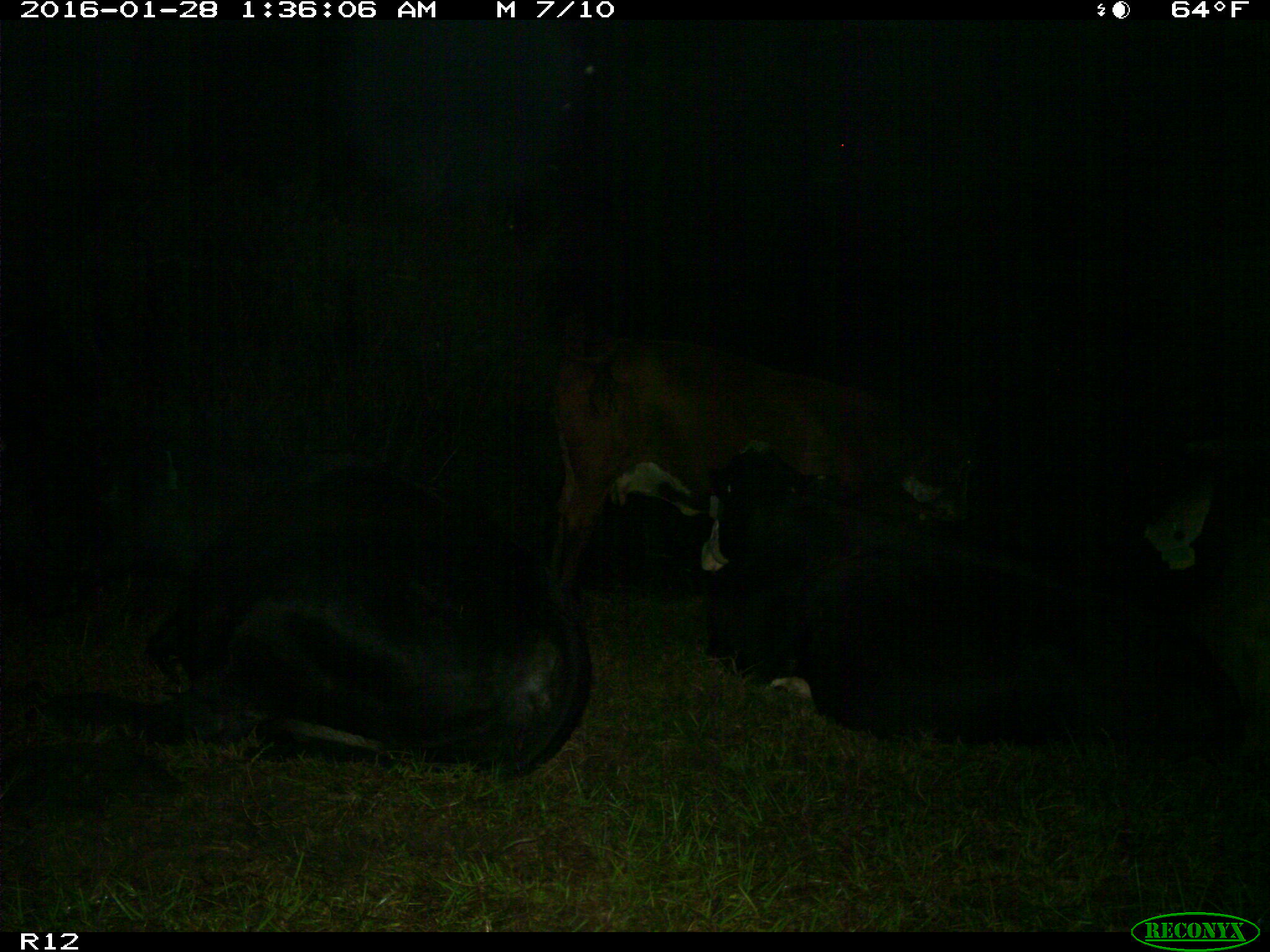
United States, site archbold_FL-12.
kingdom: Animalia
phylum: Chordata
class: Mammalia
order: Artiodactyla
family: Bovidae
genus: Bos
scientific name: Bos taurus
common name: domestic cow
Bos taurus (domestic cow).